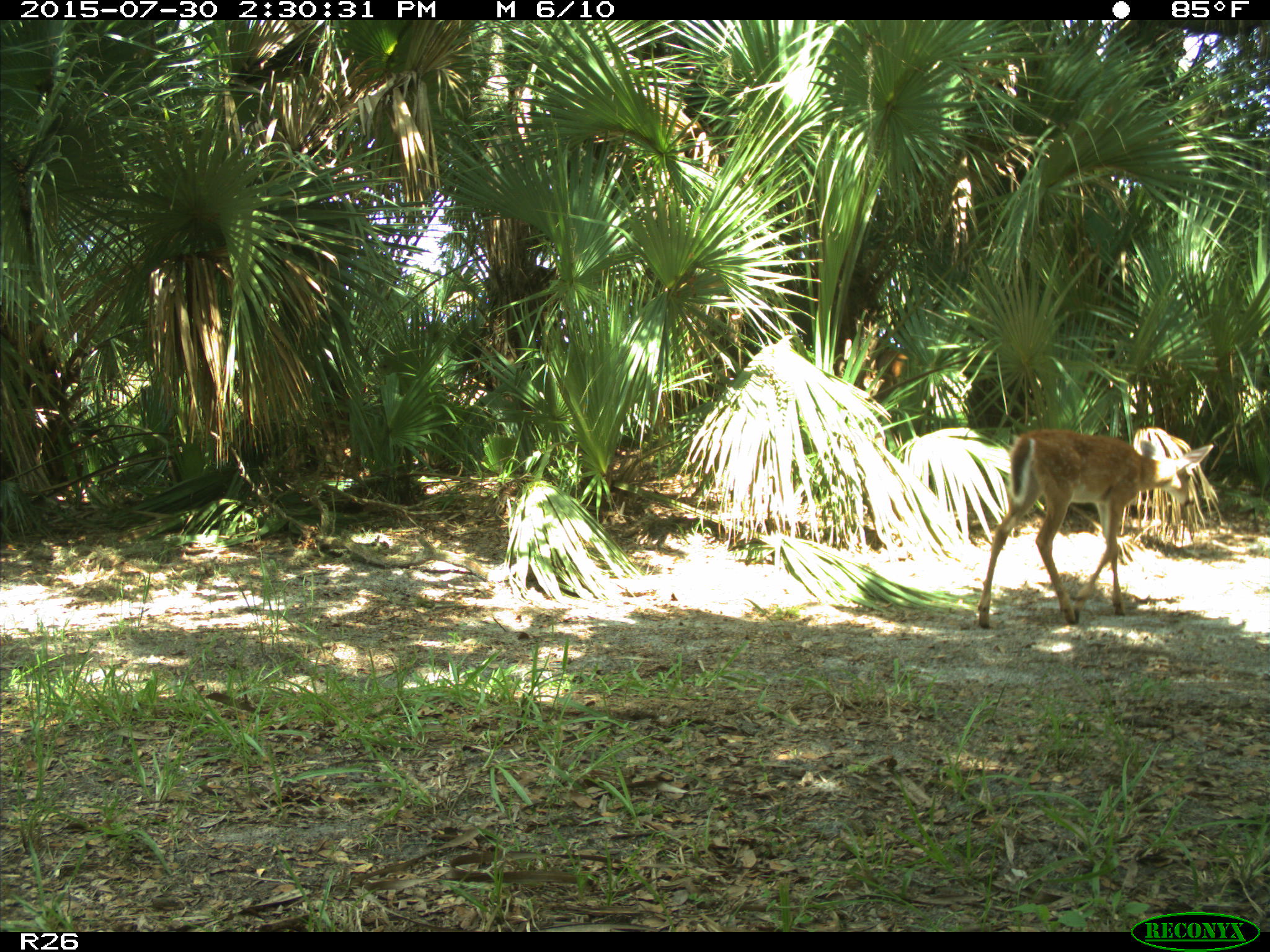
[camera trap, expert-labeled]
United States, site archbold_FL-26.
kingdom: Animalia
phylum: Chordata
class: Mammalia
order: Artiodactyla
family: Cervidae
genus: Odocoileus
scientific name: Odocoileus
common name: deer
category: unidentified deer